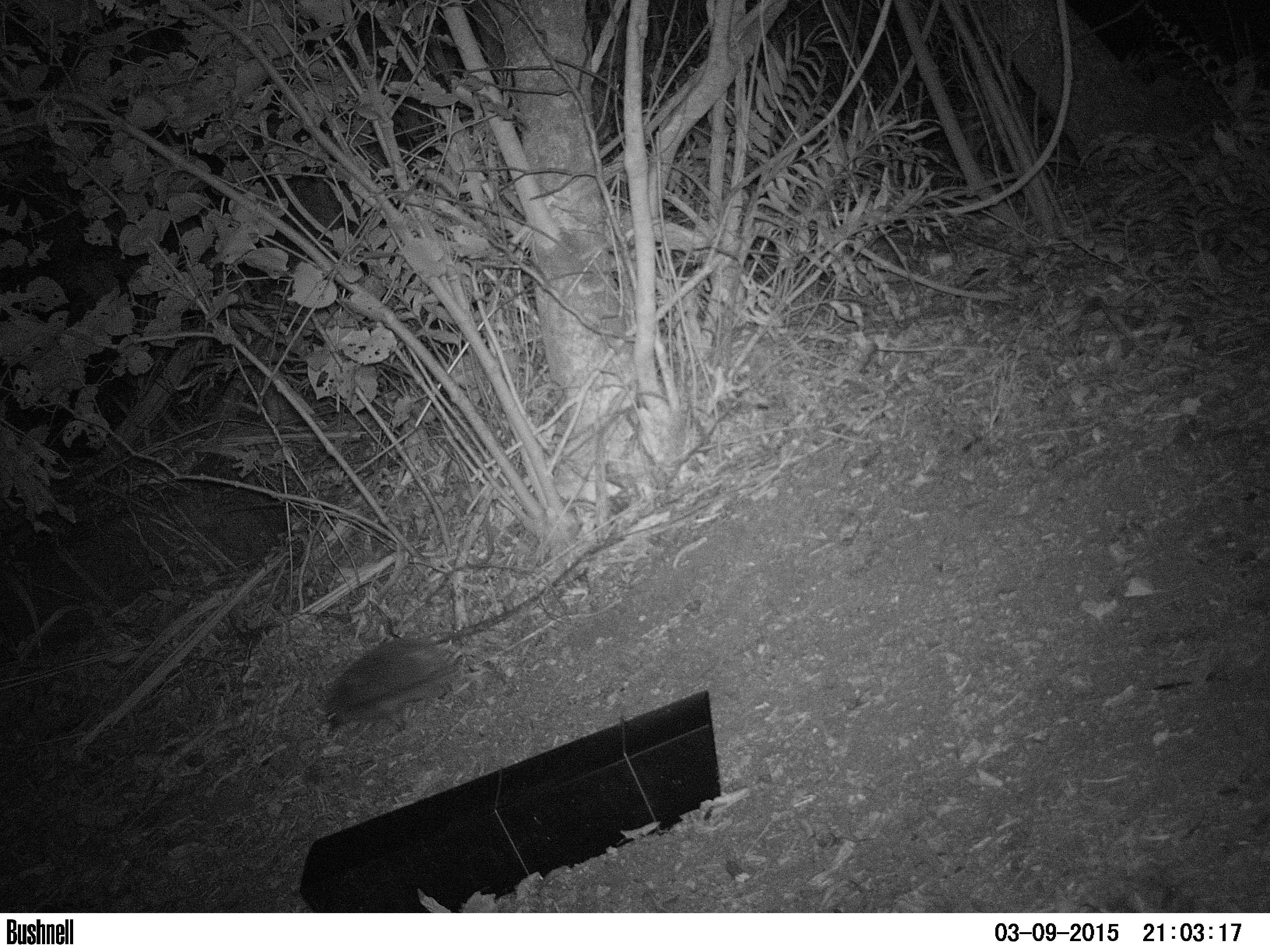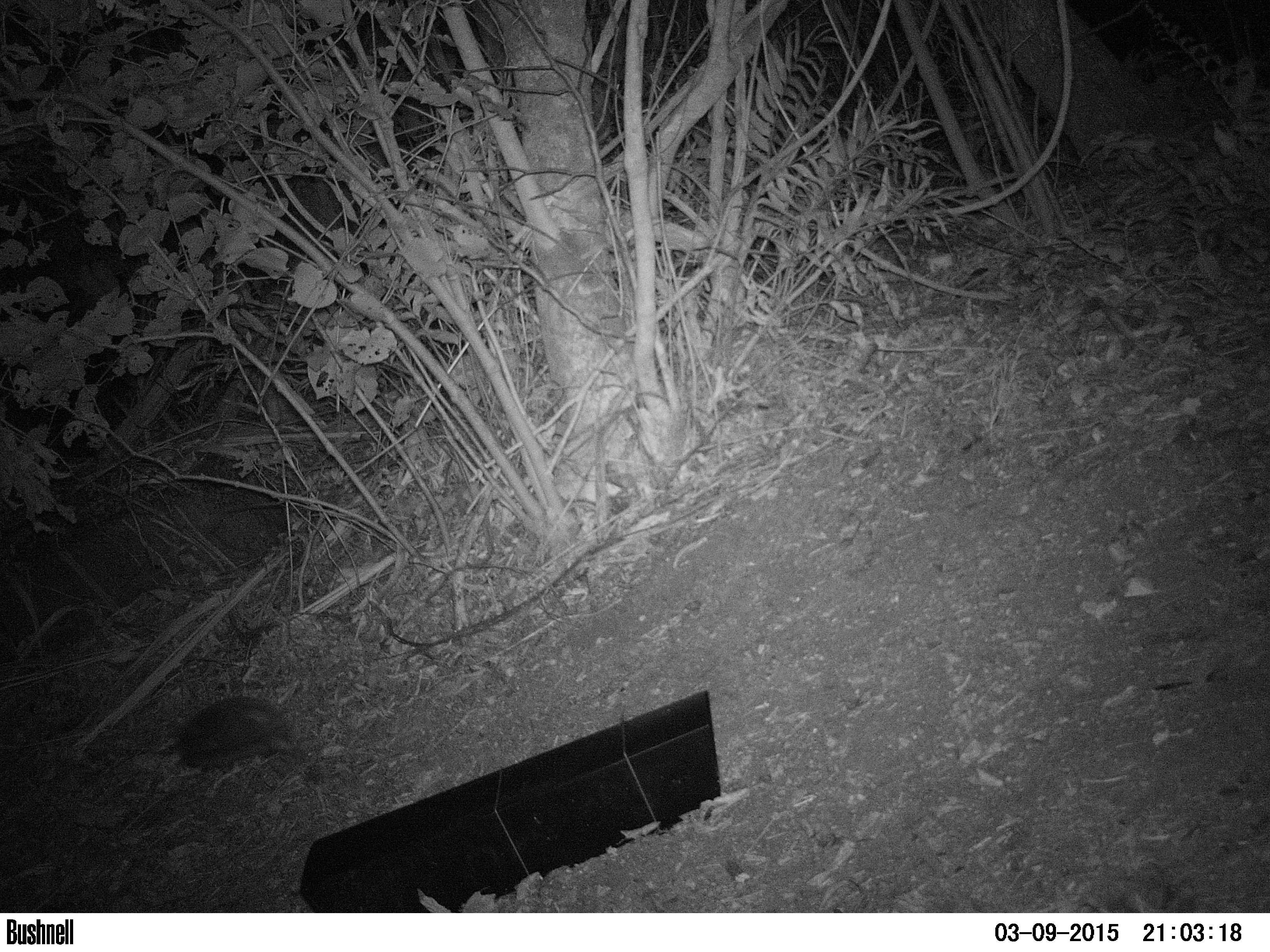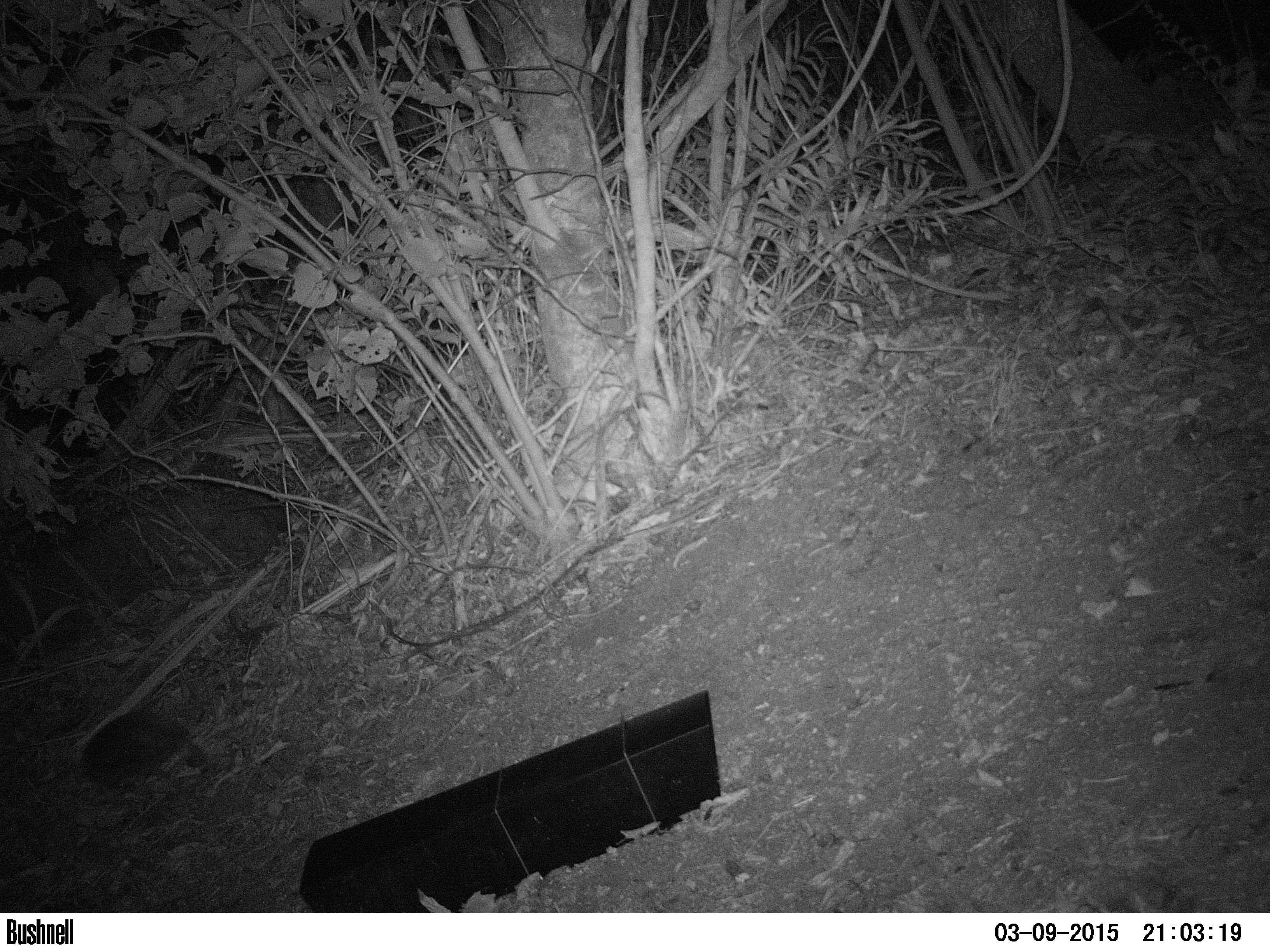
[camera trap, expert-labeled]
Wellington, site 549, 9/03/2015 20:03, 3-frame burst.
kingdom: Animalia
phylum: Chordata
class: Mammalia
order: Eulipotyphla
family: Erinaceidae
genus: Erinaceus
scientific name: Erinaceus europaeus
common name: hedgehog